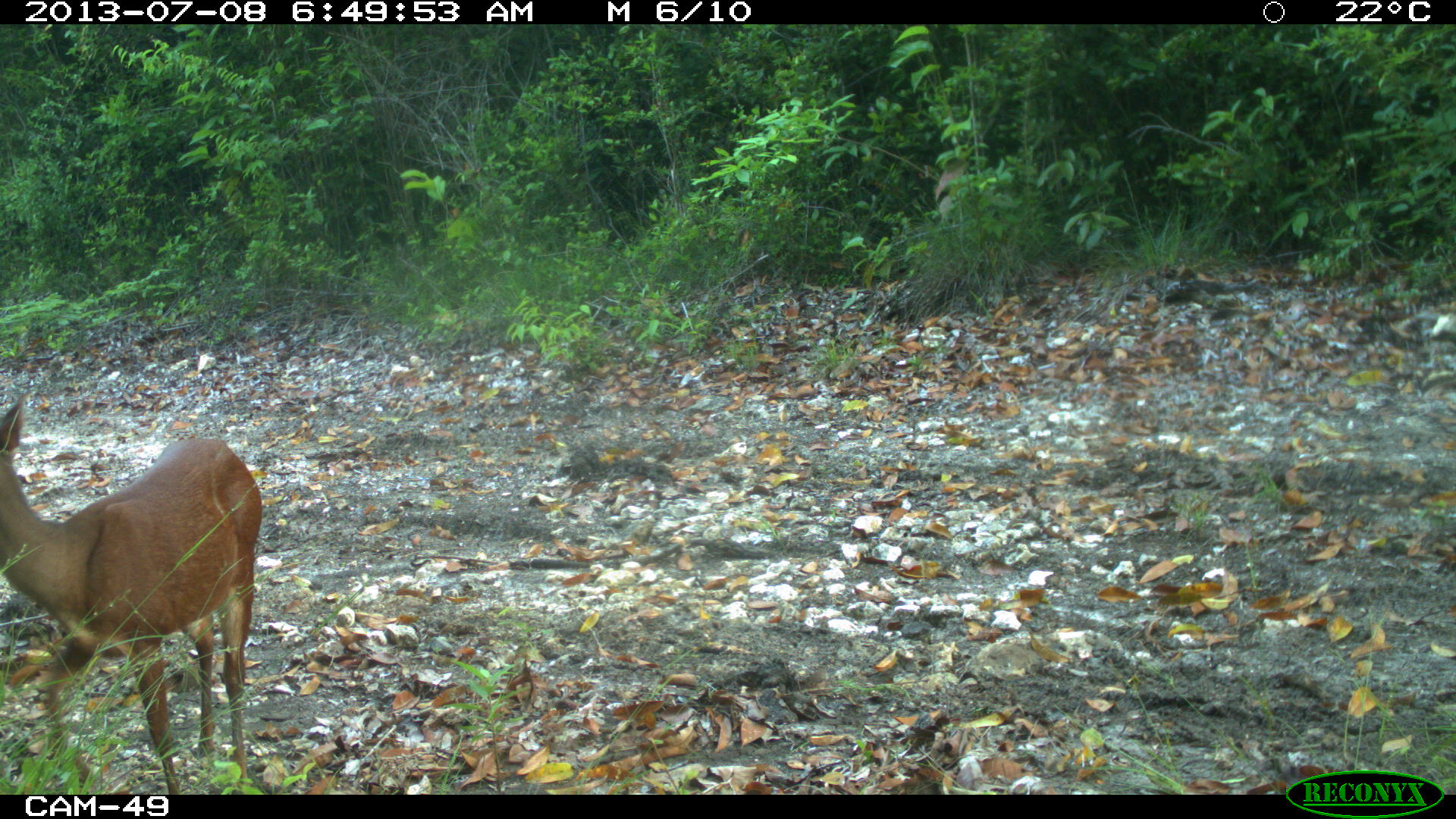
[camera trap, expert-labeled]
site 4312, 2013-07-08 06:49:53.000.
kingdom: Animalia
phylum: Chordata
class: Mammalia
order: Artiodactyla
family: Cervidae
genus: Mazama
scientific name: Mazama temama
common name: central american red brocket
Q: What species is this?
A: Mazama temama (central american red brocket).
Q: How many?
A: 1.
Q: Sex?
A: Female.